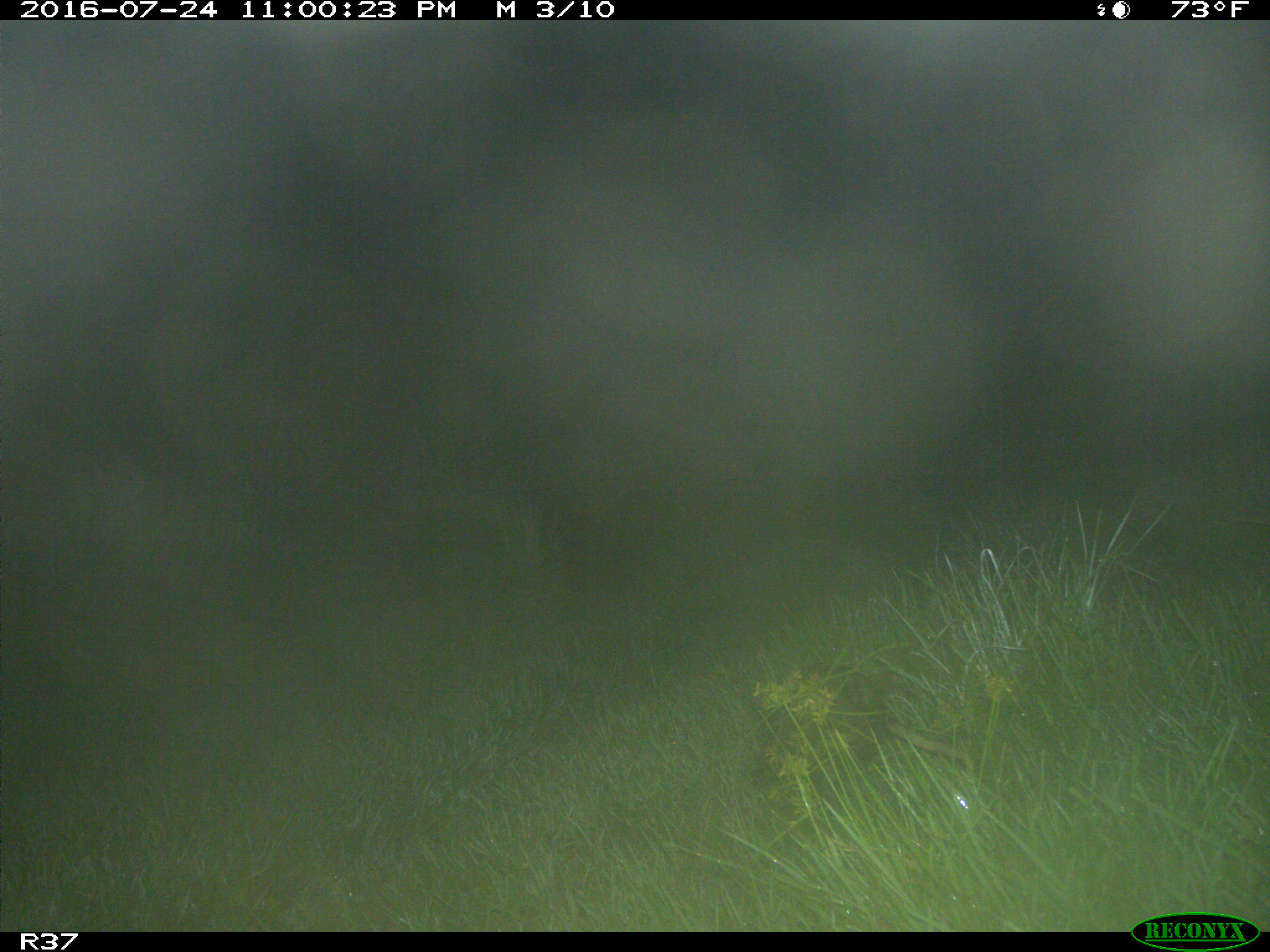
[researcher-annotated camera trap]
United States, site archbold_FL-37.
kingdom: Animalia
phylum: Chordata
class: Mammalia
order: Didelphimorphia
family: Didelphidae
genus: Didelphis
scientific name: Didelphis virginiana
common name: virginia opossum